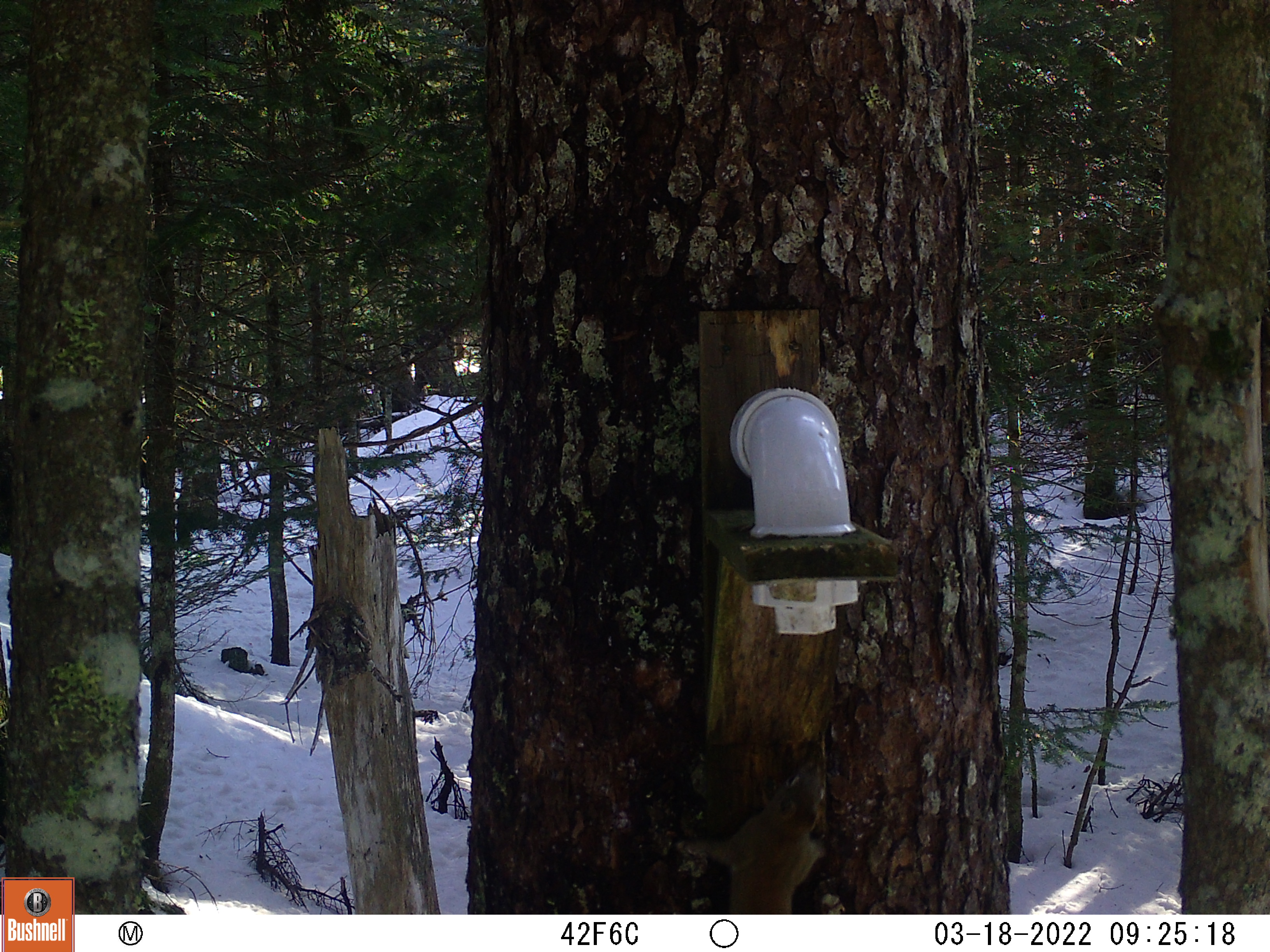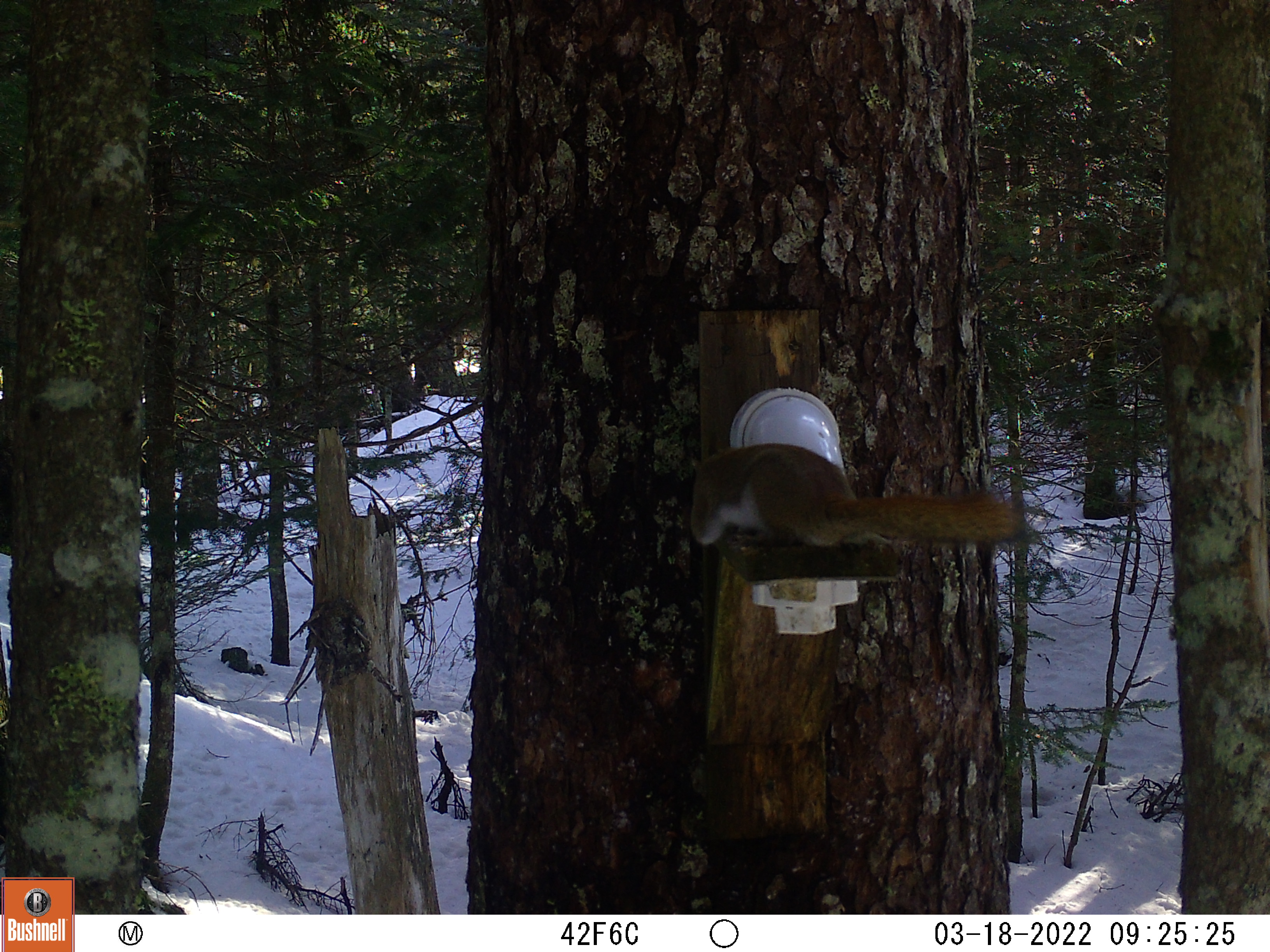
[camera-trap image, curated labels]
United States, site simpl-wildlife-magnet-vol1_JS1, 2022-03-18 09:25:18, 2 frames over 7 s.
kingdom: Animalia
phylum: Chordata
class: Mammalia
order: Rodentia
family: Sciuridae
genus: Tamiasciurus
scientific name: Tamiasciurus hudsonicus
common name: red squirrel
Red squirrel (Tamiasciurus hudsonicus).